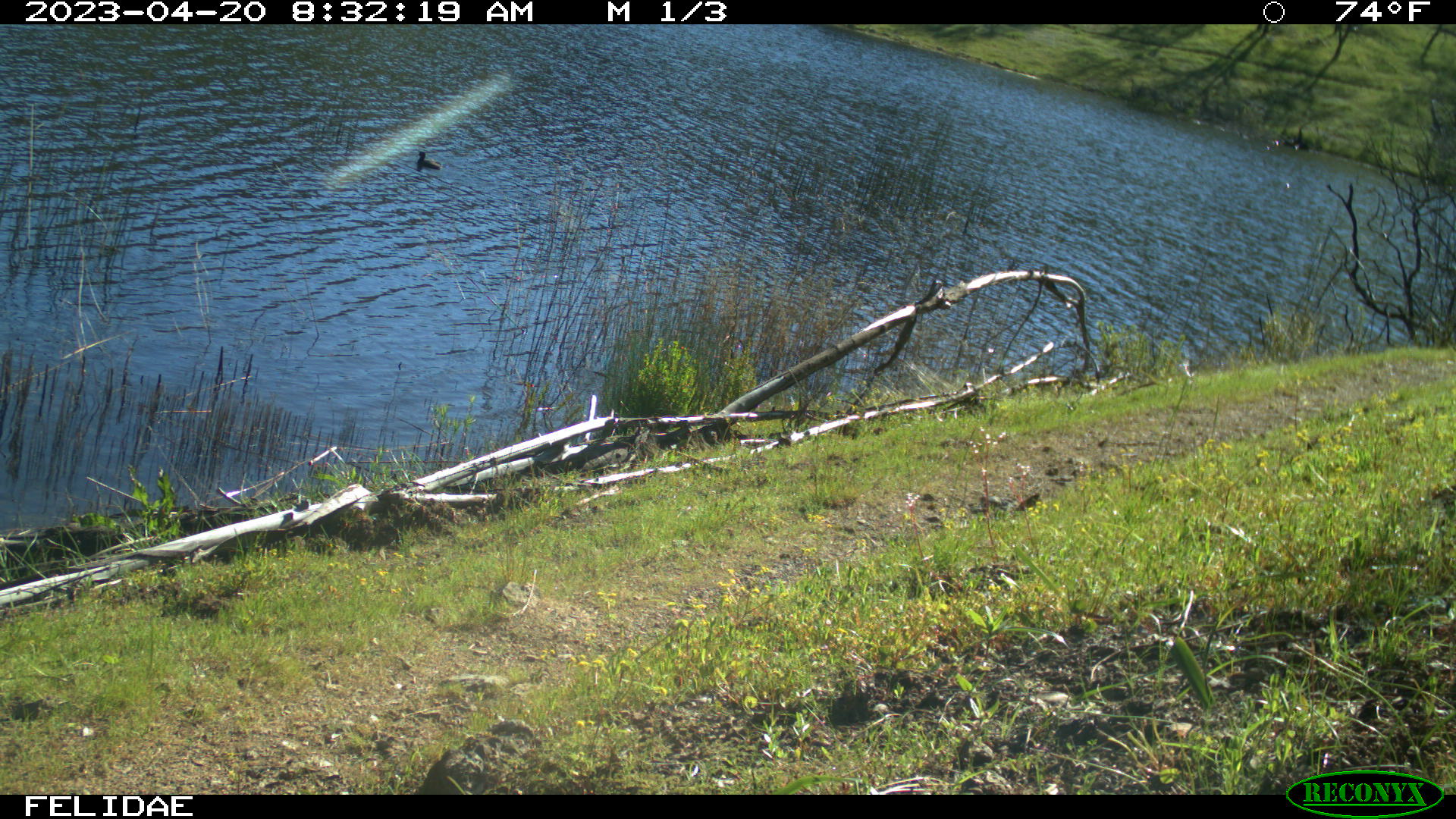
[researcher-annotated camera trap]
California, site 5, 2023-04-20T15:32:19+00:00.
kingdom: Animalia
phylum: Chordata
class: Aves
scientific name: Aves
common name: bird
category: unknown bird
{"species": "unknown bird (bird) (Aves)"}